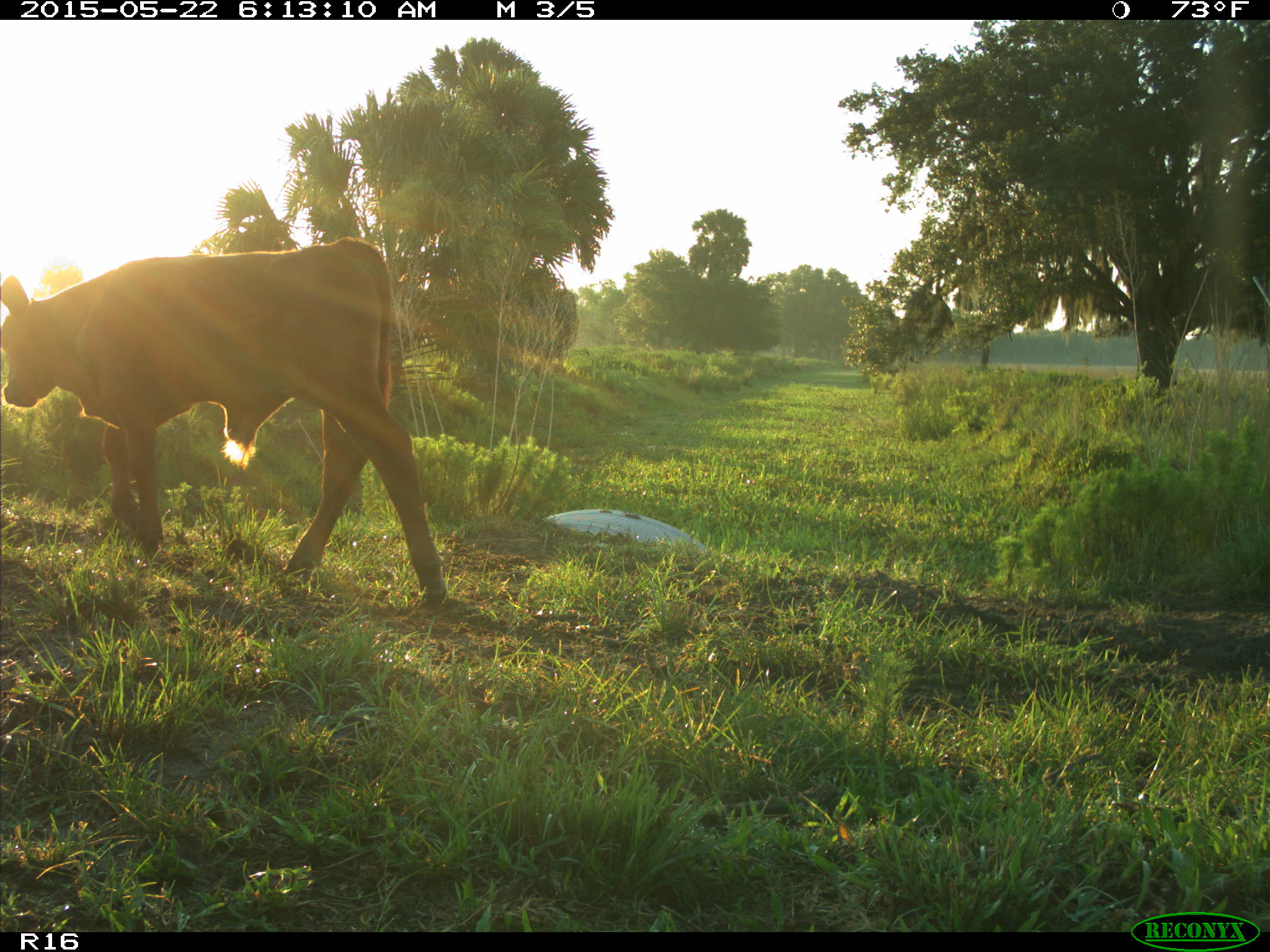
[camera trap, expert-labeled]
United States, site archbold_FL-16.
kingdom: Animalia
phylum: Chordata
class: Mammalia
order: Artiodactyla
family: Bovidae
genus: Bos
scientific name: Bos taurus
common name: domestic cow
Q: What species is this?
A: Bos taurus (domestic cow).